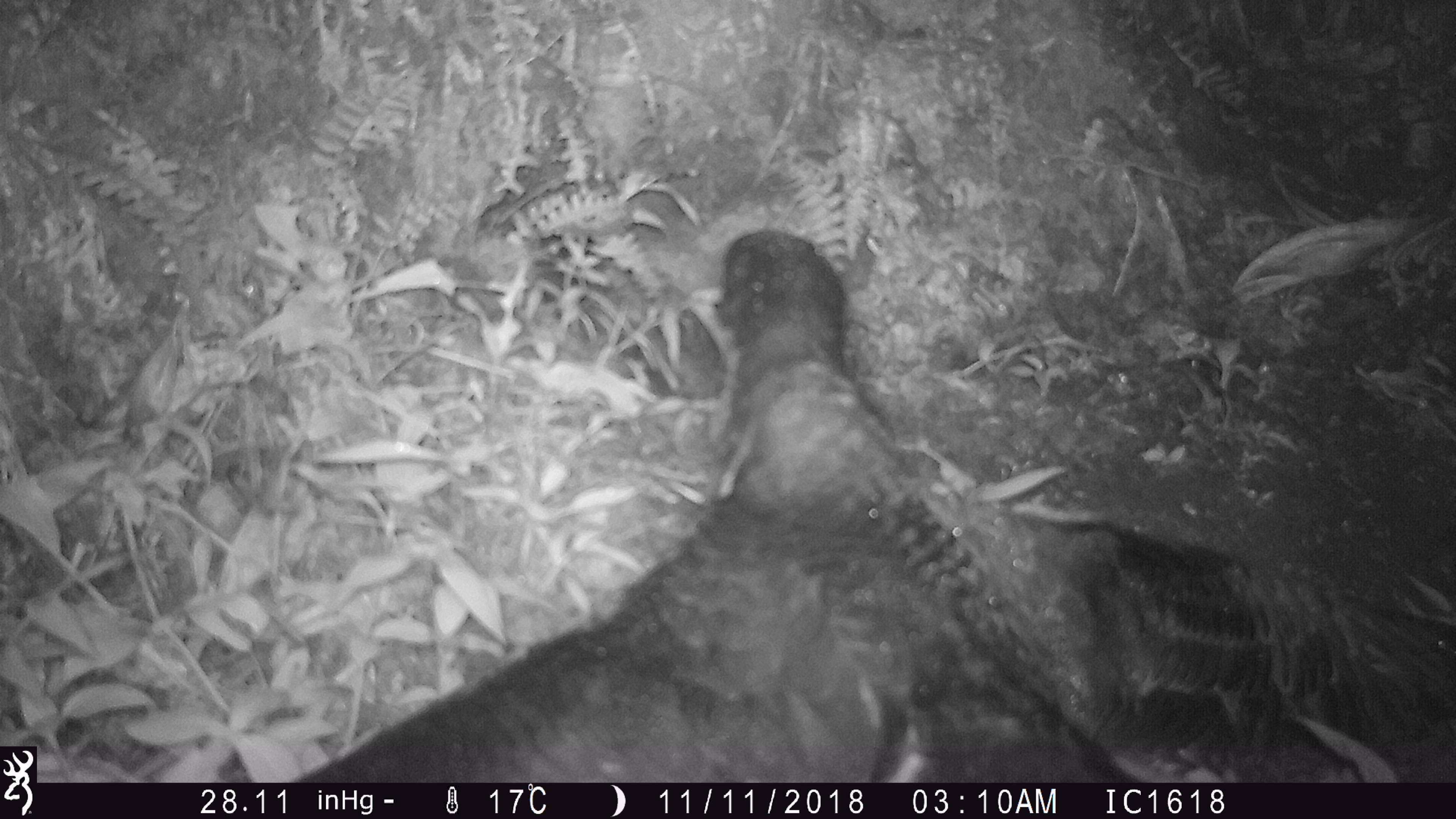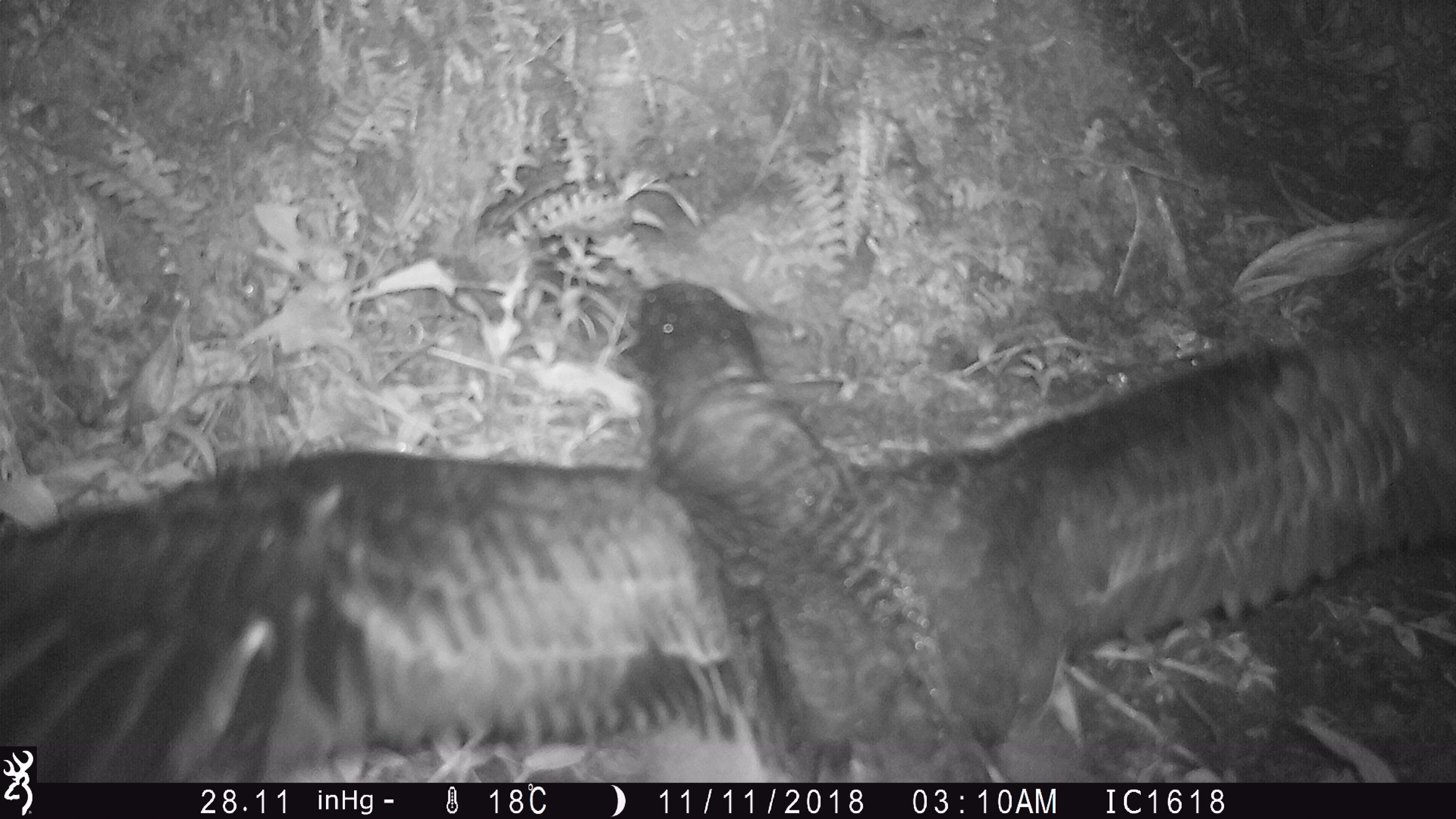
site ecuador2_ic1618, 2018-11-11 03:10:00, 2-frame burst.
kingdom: Animalia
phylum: Chordata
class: Aves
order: Procellariiformes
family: Procellariidae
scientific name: Procellariidae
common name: petrel chick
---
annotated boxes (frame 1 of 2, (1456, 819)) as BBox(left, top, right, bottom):
petrel chick: BBox(265, 228, 1456, 782)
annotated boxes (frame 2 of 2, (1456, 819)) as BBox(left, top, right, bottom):
petrel chick: BBox(0, 258, 1456, 784)